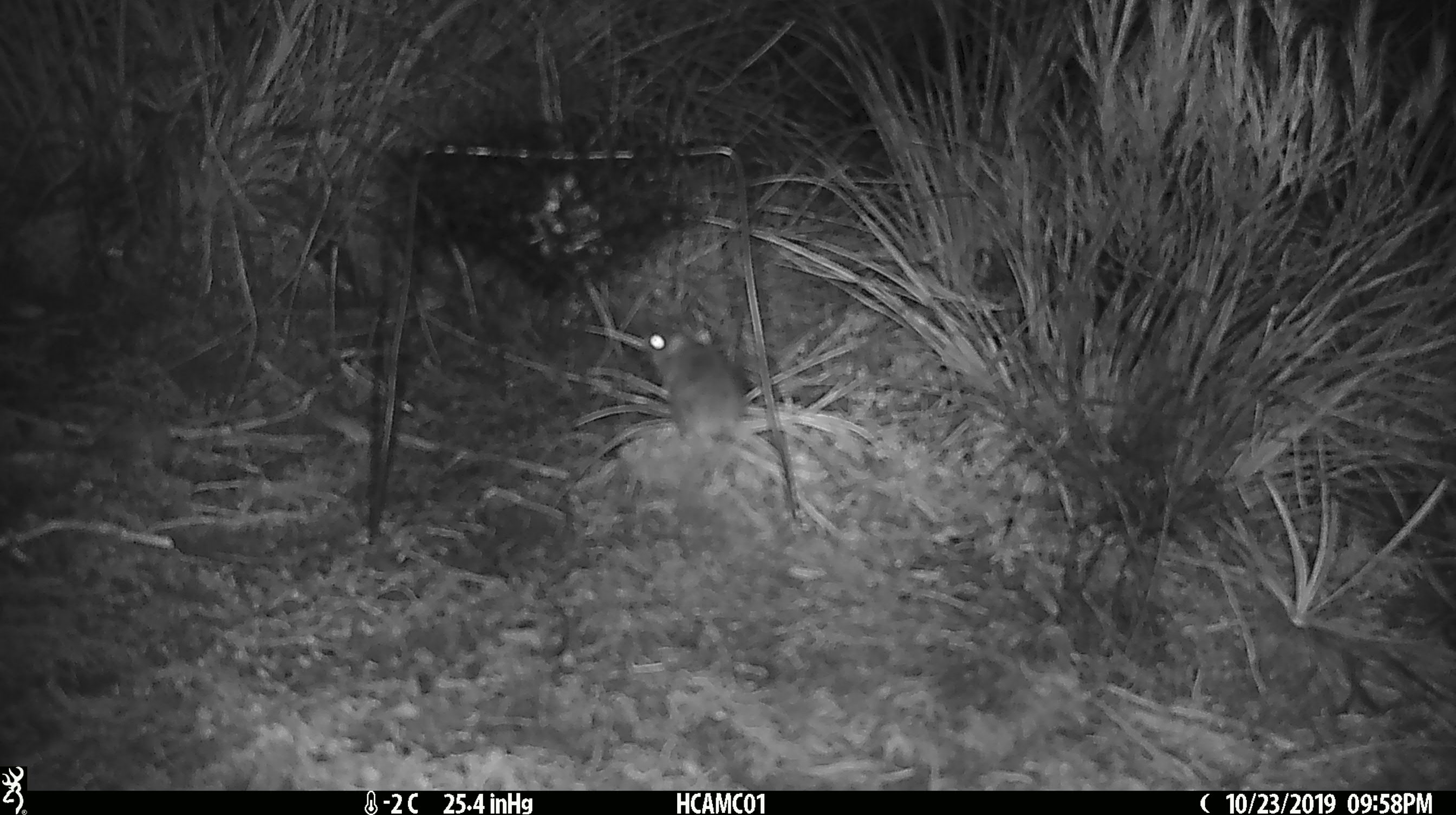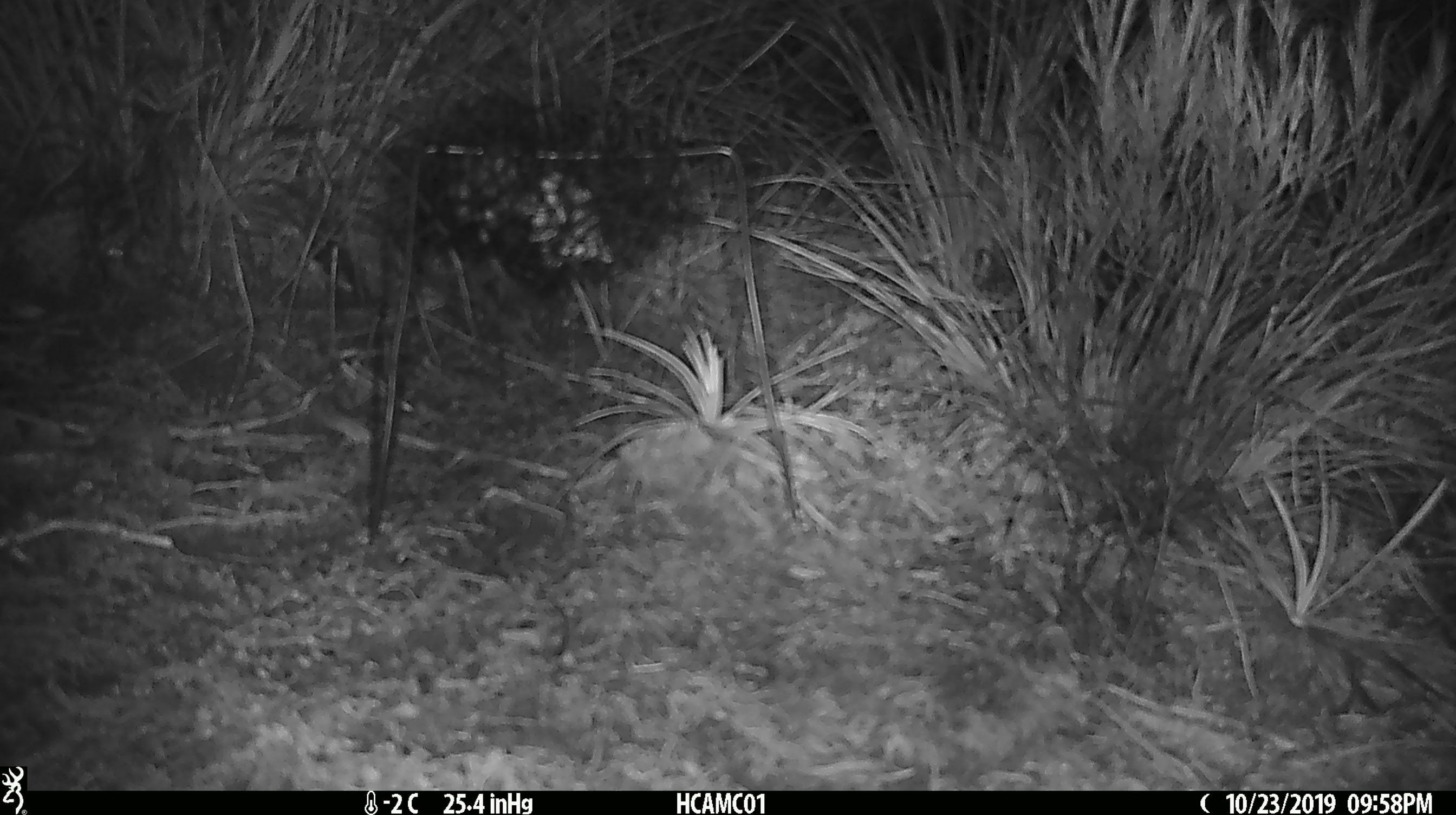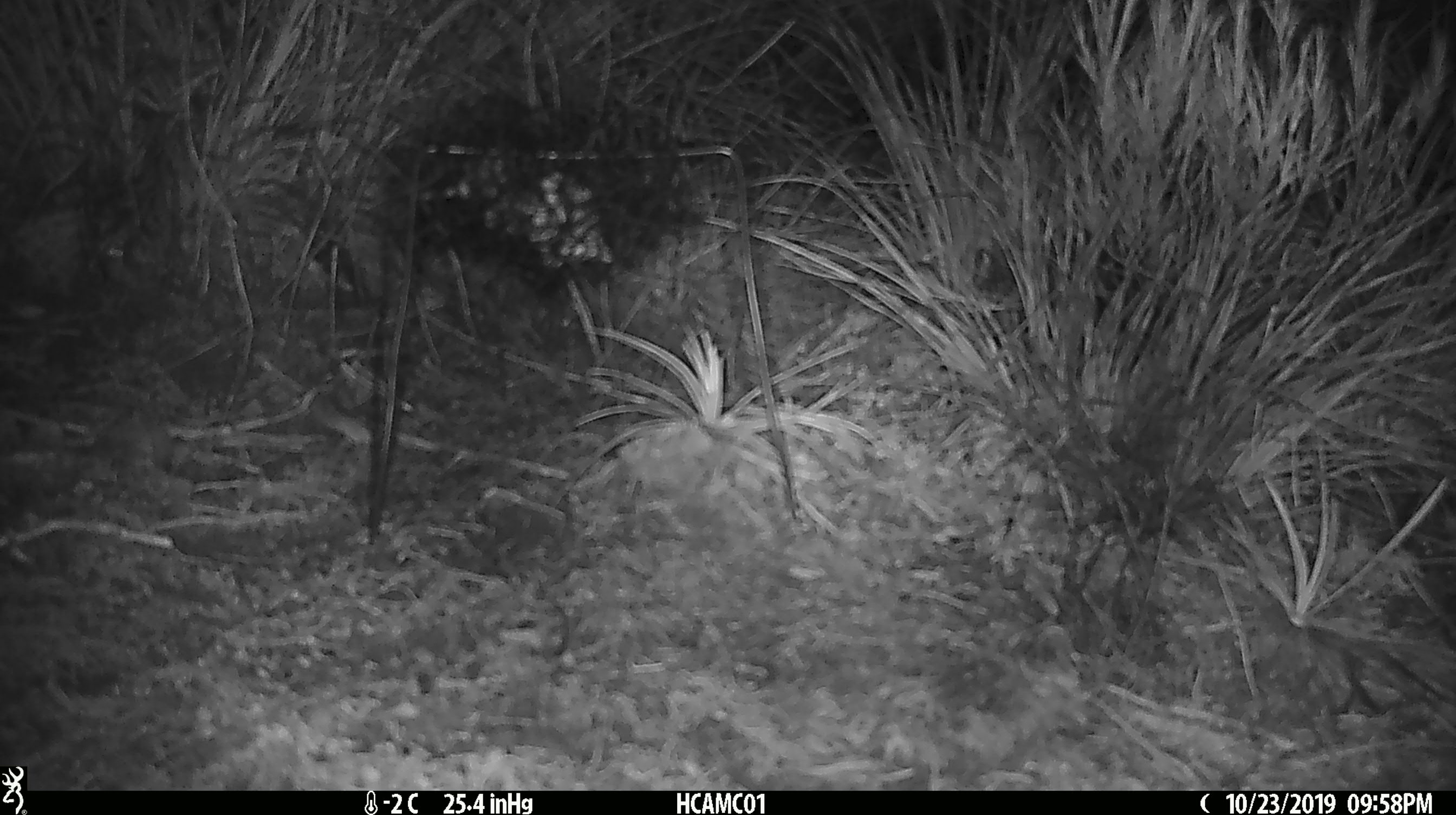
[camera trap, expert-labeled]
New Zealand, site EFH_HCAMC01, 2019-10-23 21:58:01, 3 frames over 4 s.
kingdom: Animalia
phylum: Chordata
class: Mammalia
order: Rodentia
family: Muridae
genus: Mus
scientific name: Mus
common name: mouse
Mouse (Mus).